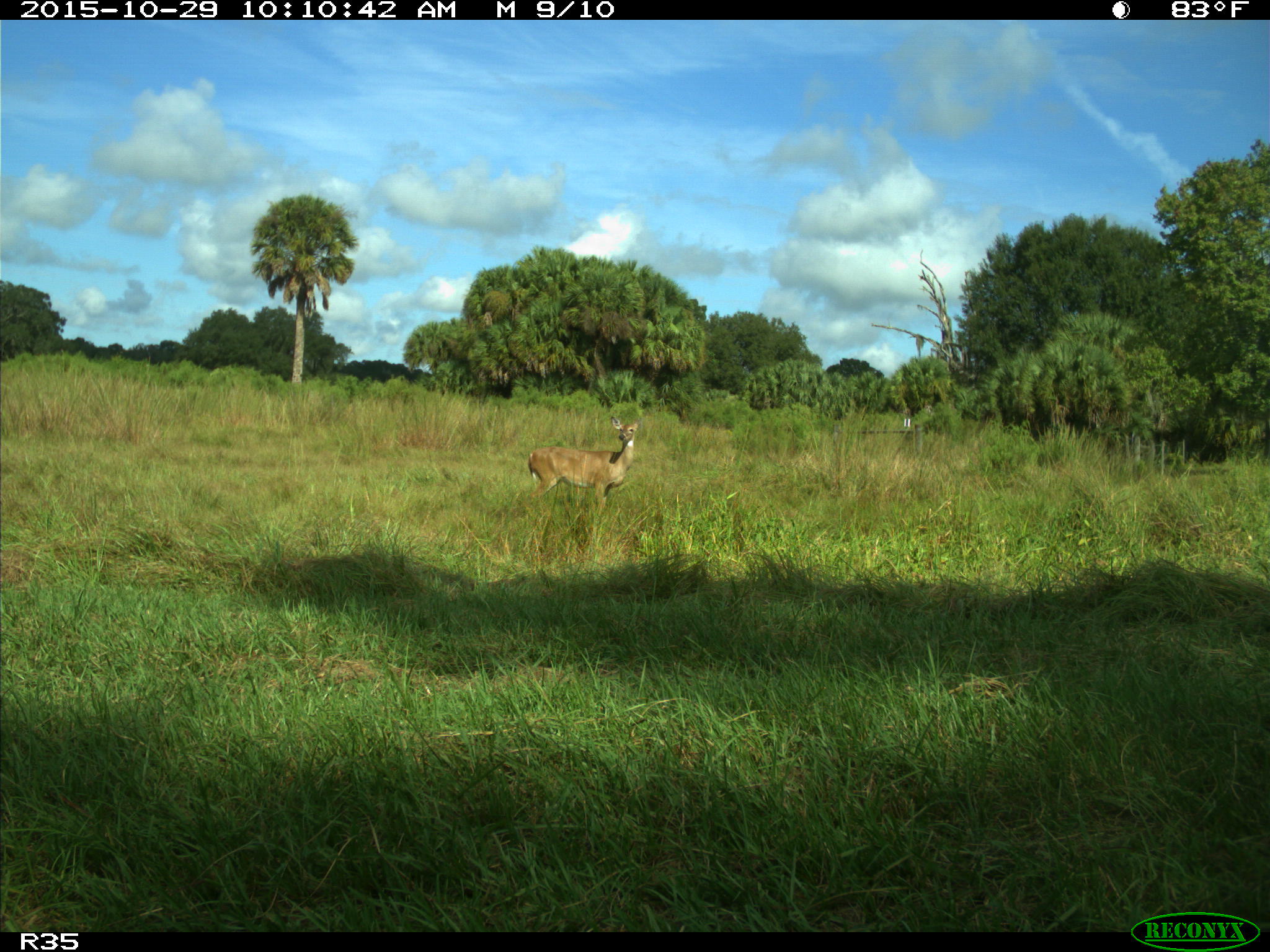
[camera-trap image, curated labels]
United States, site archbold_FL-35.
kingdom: Animalia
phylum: Chordata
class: Mammalia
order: Artiodactyla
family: Cervidae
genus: Odocoileus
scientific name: Odocoileus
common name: deer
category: unidentified deer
Unidentified deer (deer) (Odocoileus).